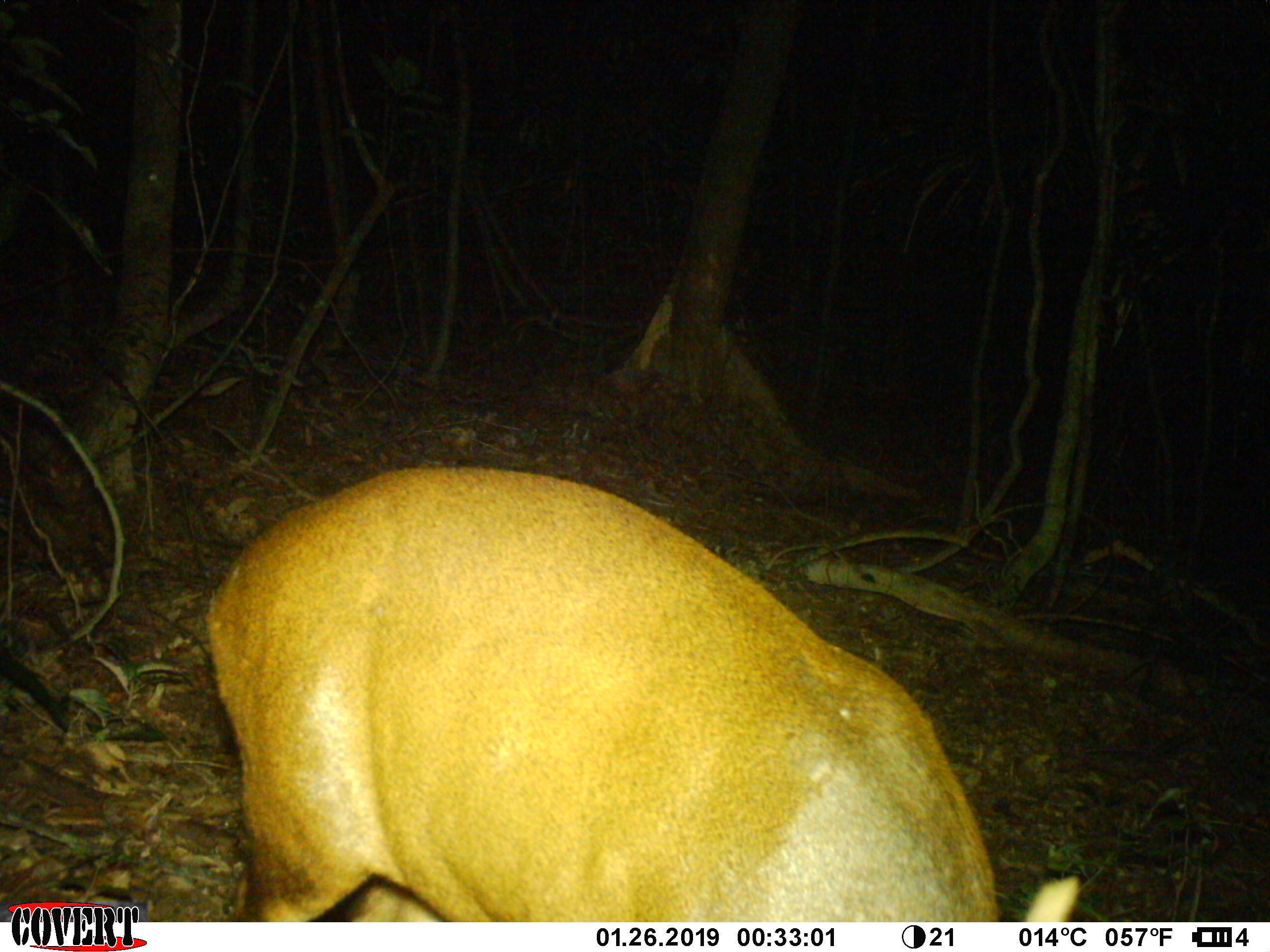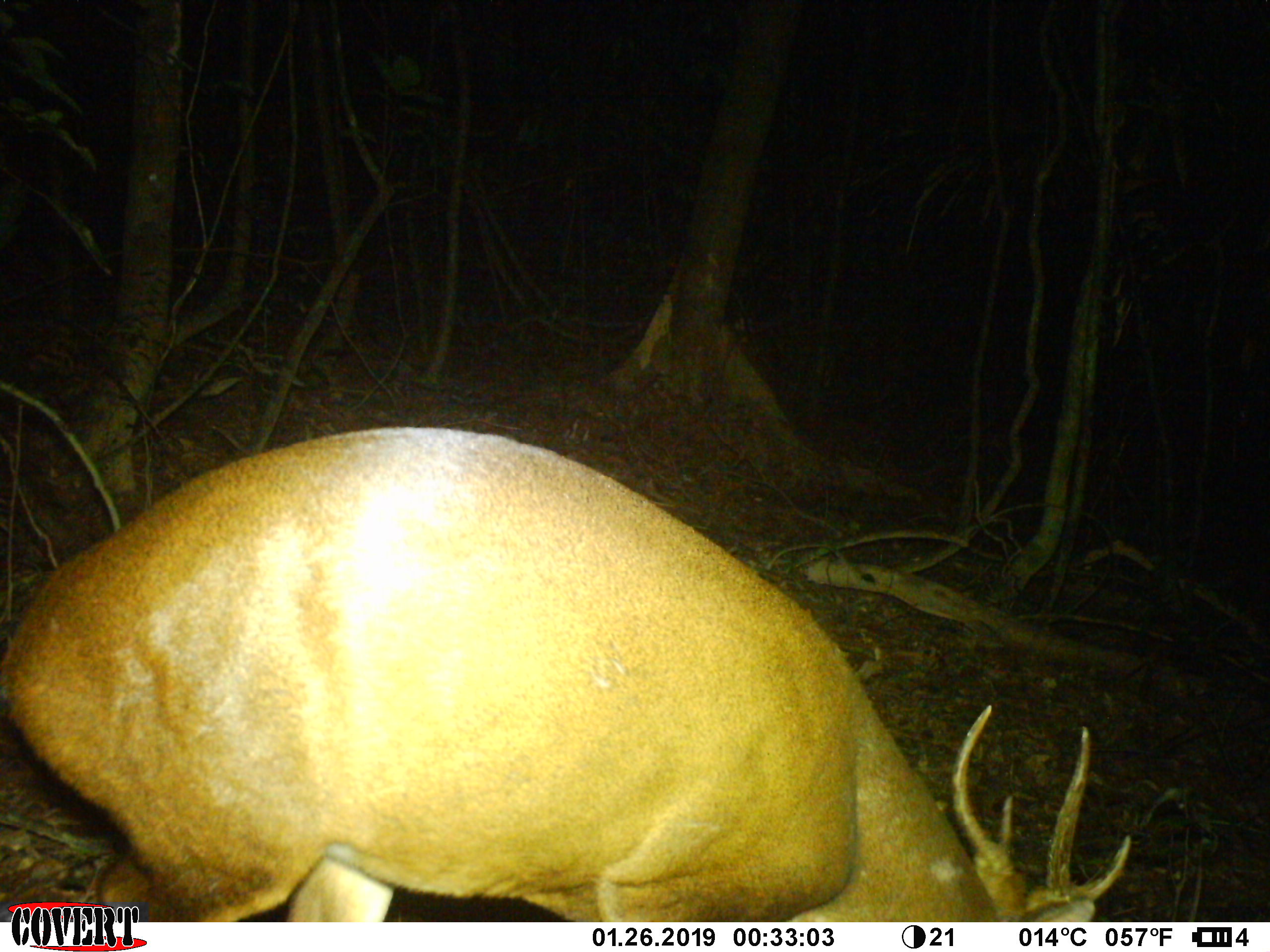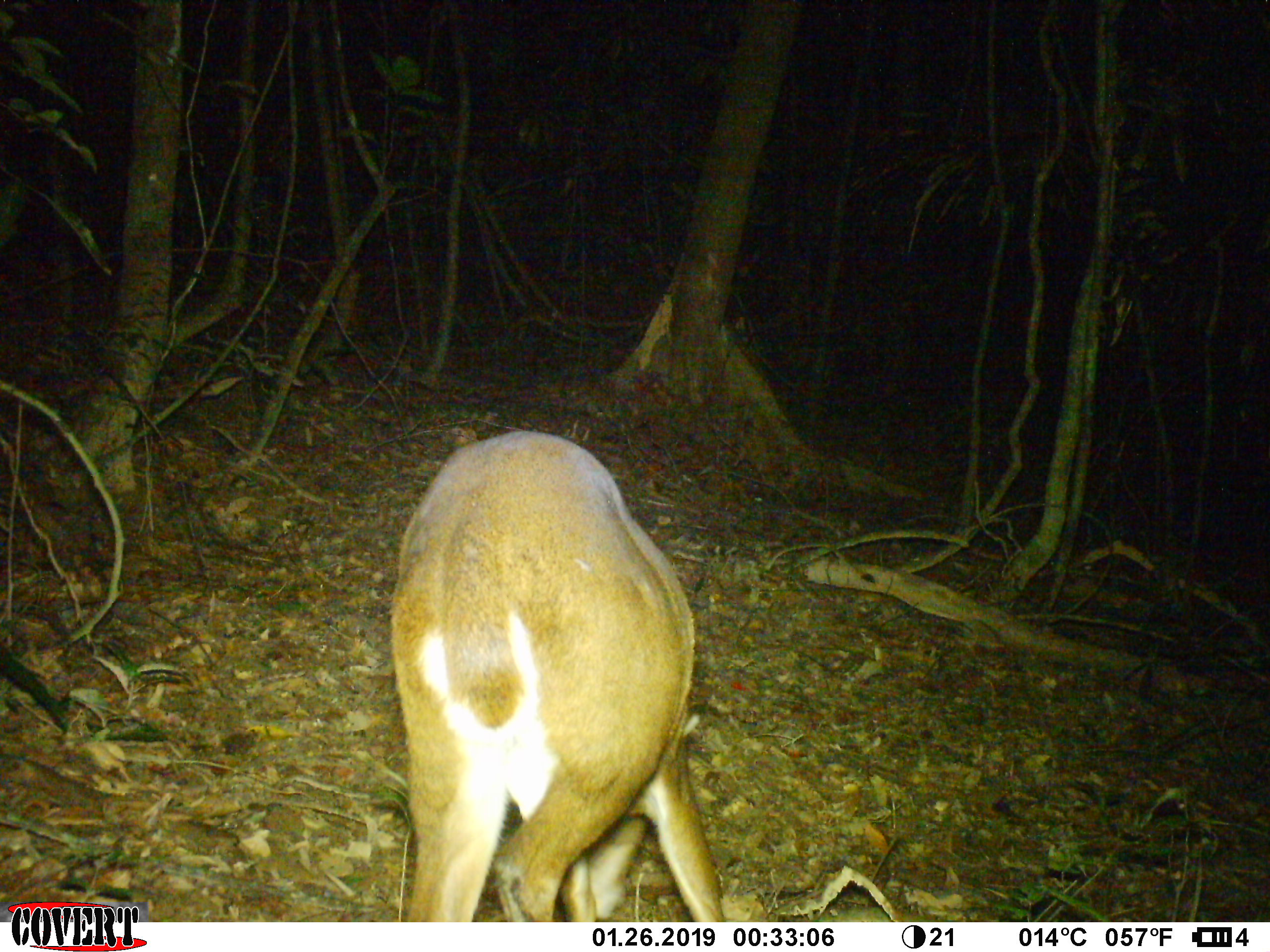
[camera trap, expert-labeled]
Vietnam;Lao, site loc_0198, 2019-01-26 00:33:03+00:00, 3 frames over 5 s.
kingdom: Animalia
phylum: Chordata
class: Mammalia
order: Artiodactyla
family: Cervidae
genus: Muntiacus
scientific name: Muntiacus vuquangensis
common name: large-antlered muntjac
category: large antlered muntjac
Large antlered muntjac (large-antlered muntjac) (Muntiacus vuquangensis). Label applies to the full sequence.